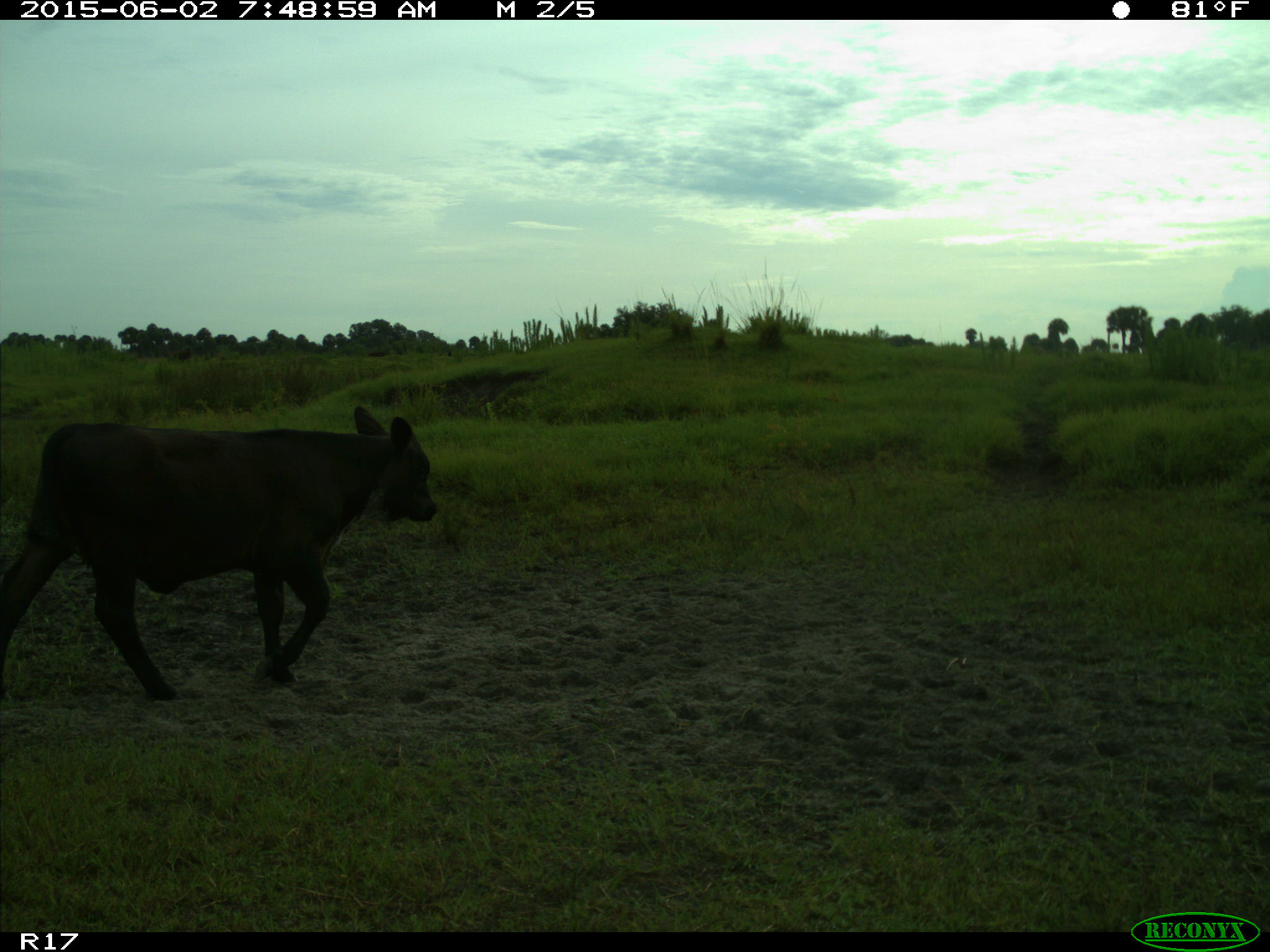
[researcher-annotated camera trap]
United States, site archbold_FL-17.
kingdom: Animalia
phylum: Chordata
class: Mammalia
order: Artiodactyla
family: Bovidae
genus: Bos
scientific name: Bos taurus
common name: domestic cow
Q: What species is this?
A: Bos taurus (domestic cow).